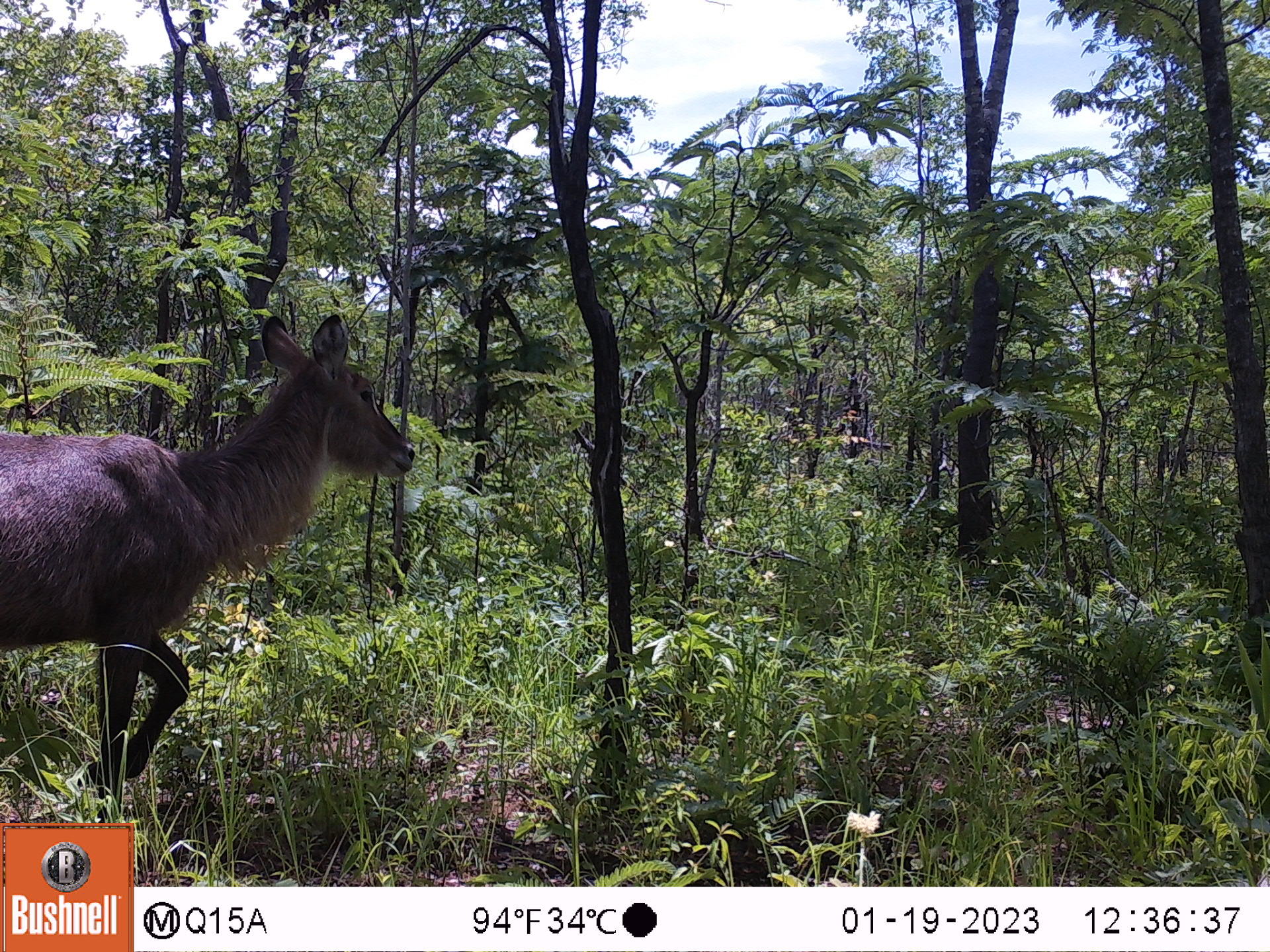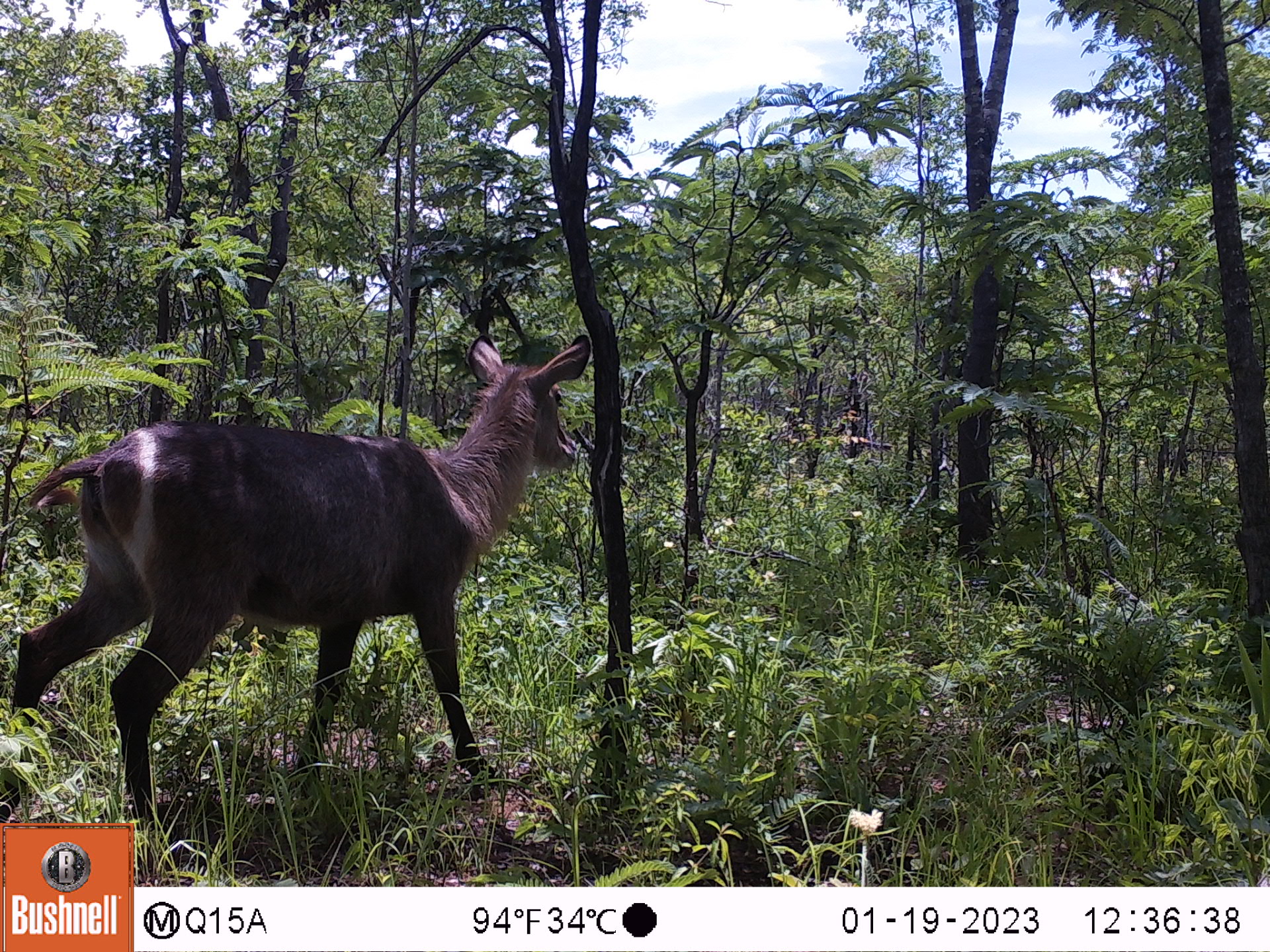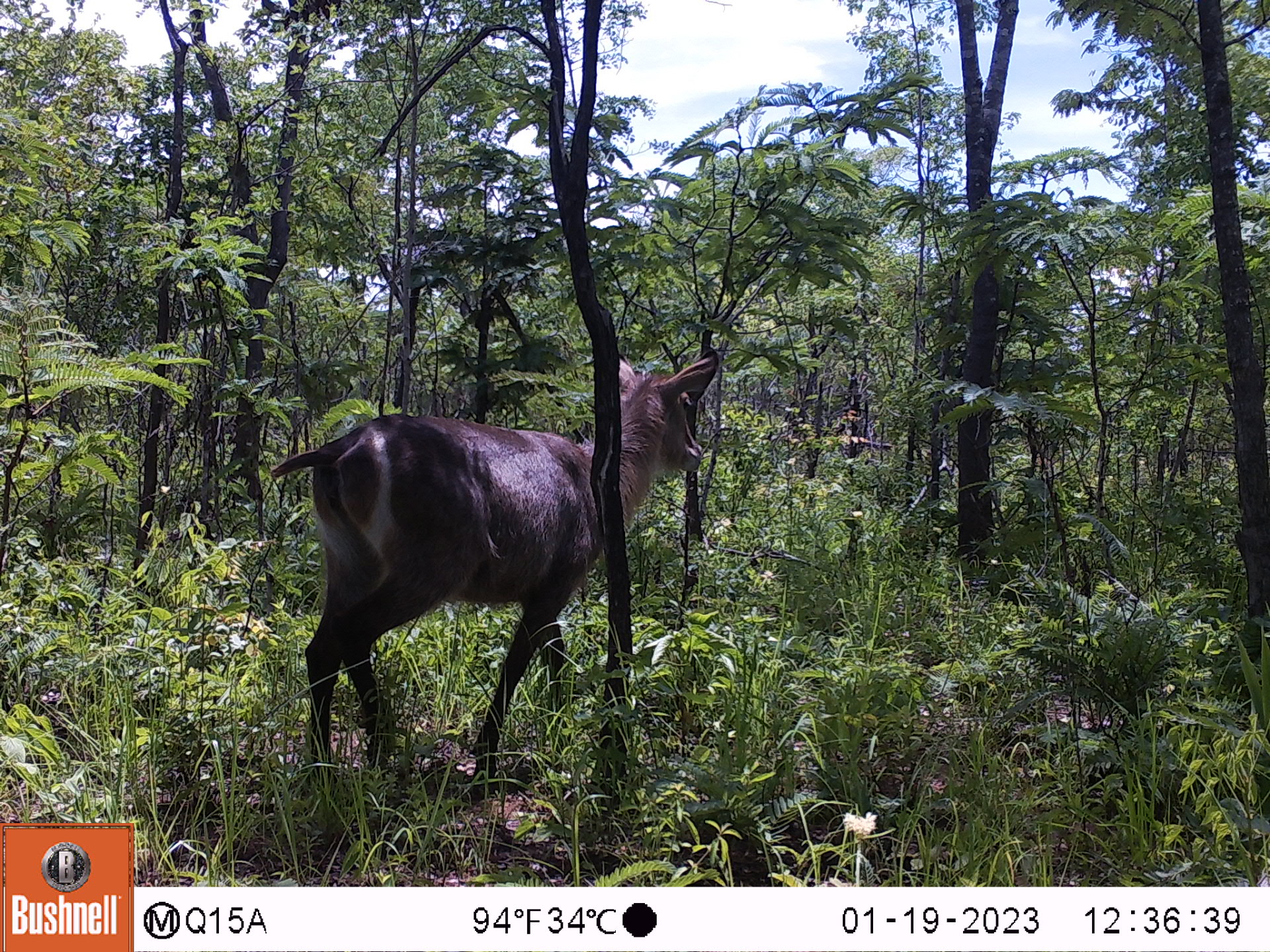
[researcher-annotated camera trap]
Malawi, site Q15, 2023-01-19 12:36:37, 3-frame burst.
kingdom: Animalia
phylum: Chordata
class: Mammalia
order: Artiodactyla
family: Bovidae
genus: Kobus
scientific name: Kobus ellipsiprymnus ellipsiprymnus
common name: common waterbuck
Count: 1.